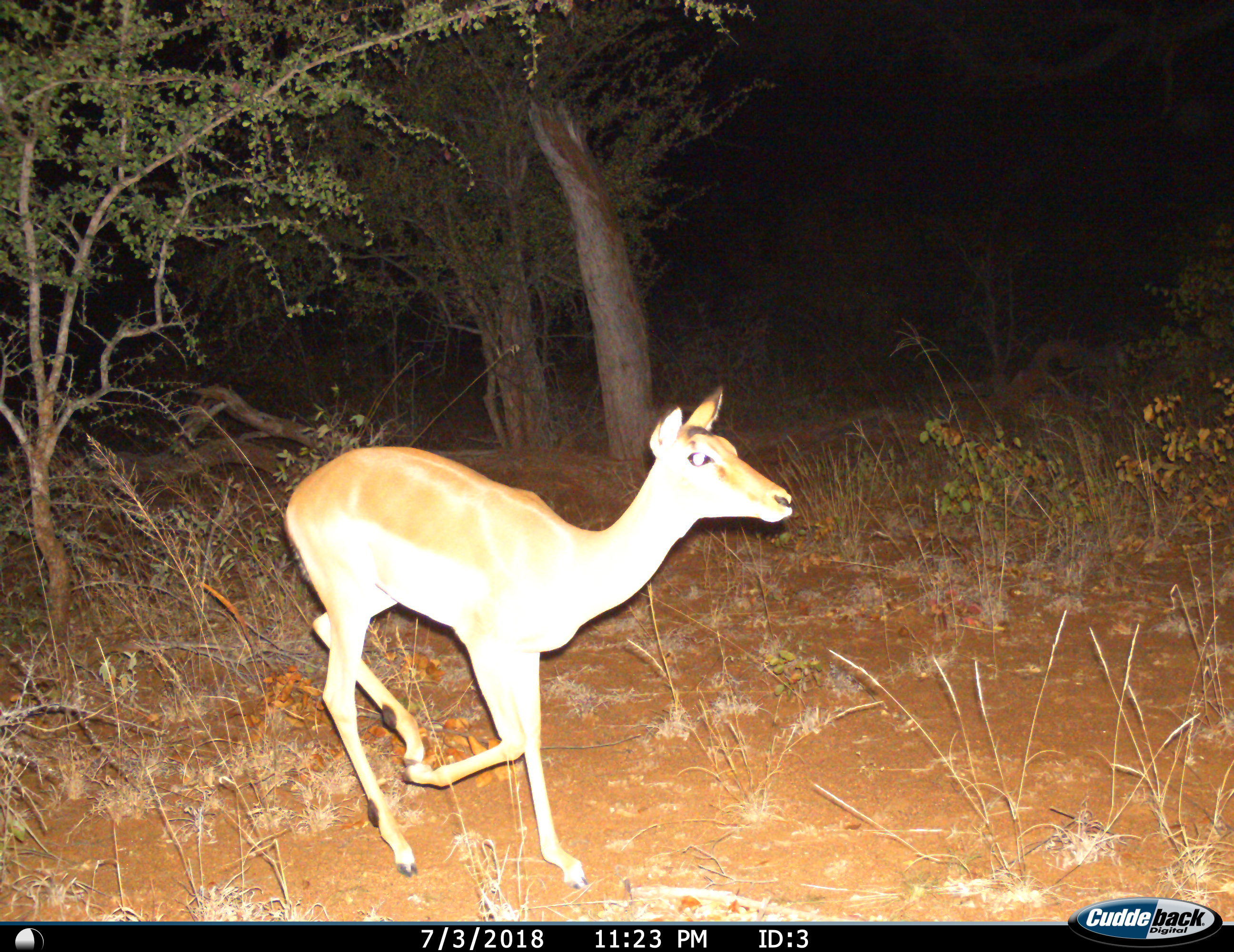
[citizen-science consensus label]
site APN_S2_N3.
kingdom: Animalia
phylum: Chordata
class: Mammalia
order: Artiodactyla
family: Bovidae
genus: Aepyceros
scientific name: Aepyceros melampus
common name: impala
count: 1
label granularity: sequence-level